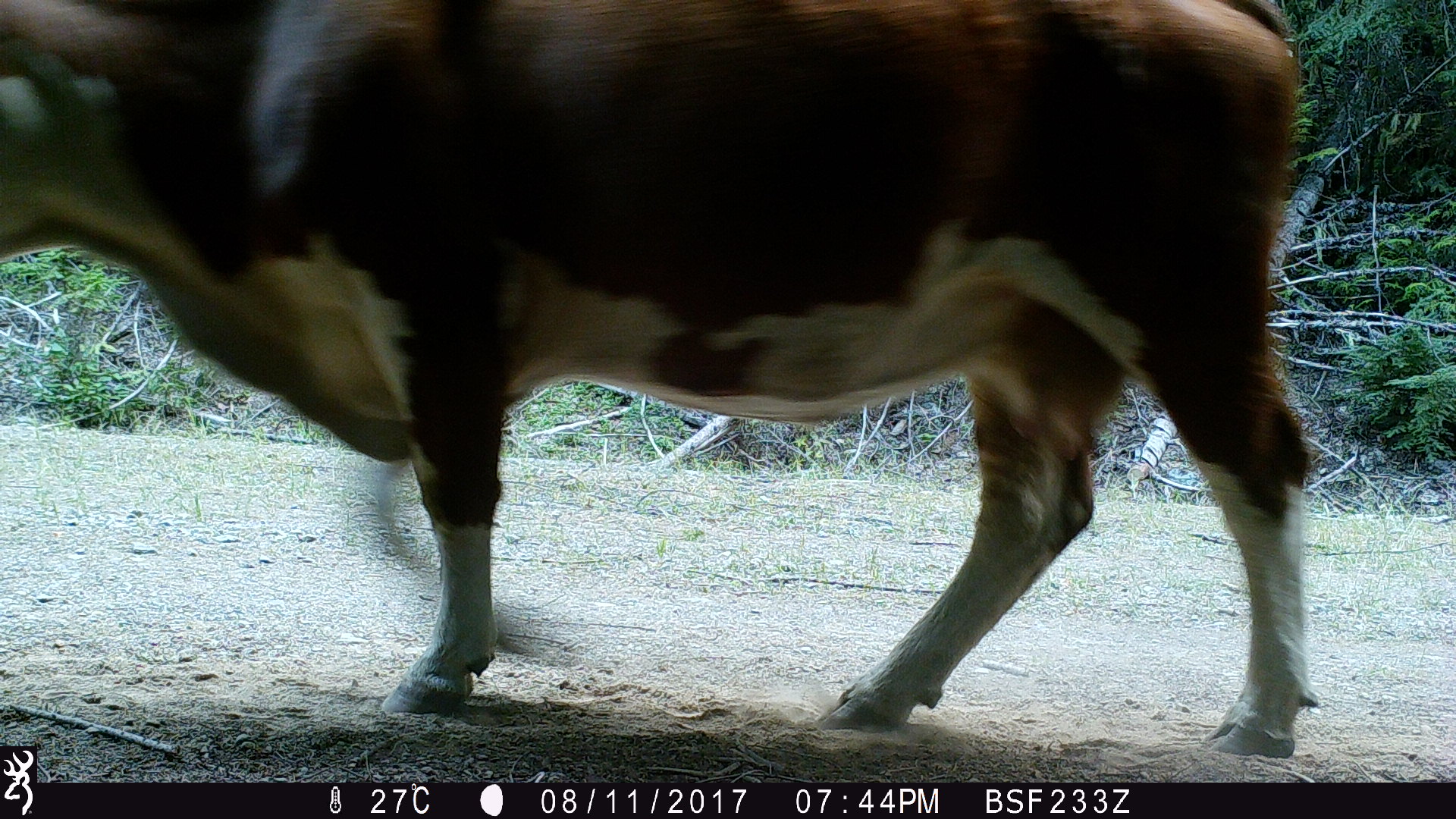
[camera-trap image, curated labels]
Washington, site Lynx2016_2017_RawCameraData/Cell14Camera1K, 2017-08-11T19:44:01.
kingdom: Animalia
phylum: Chordata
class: Mammalia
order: Artiodactyla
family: Bovidae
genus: Bos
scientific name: Bos taurus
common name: domestic cattle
Domestic cattle (Bos taurus). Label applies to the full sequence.